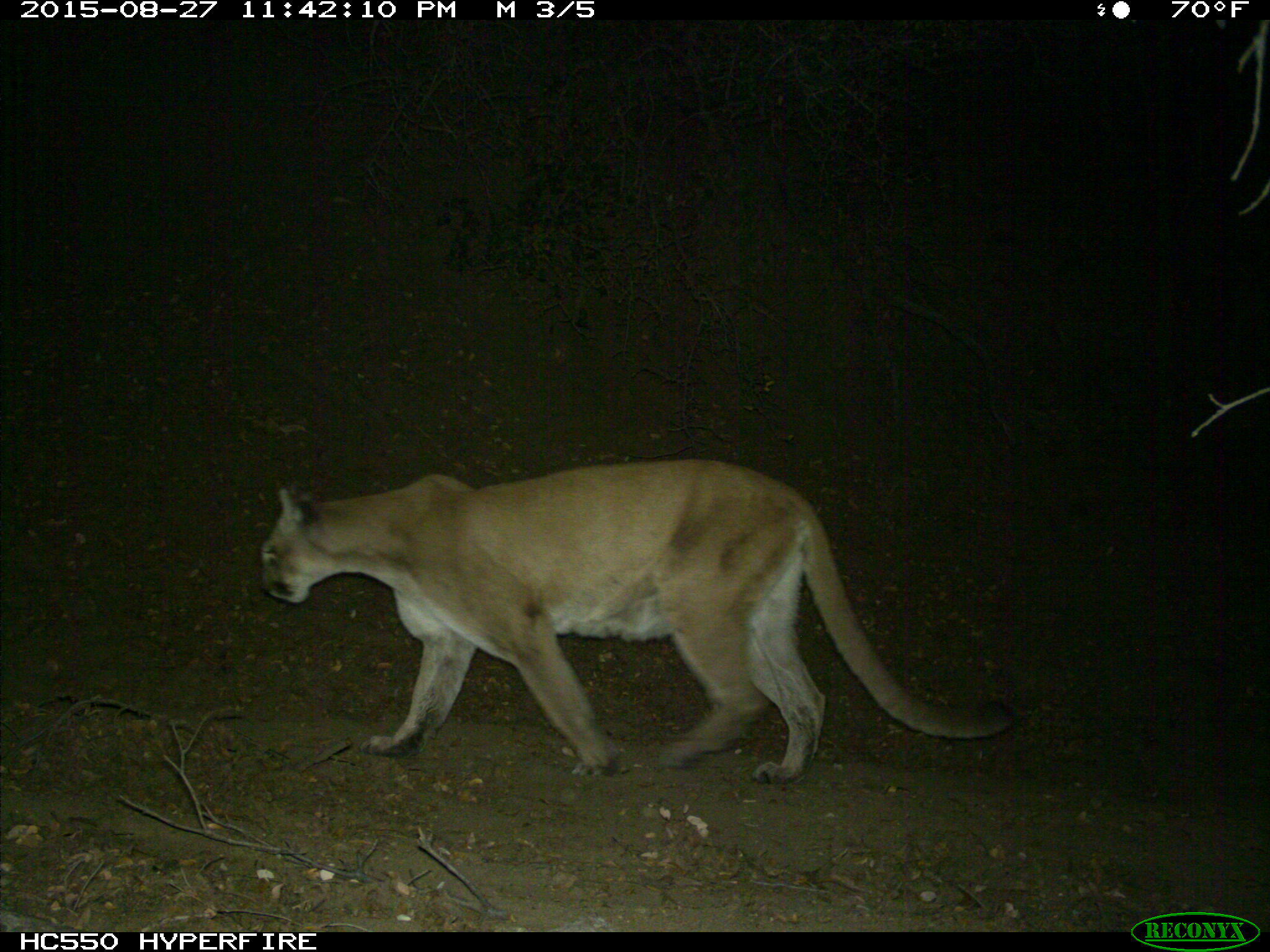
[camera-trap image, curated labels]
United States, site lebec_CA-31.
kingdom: Animalia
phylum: Chordata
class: Mammalia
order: Carnivora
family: Felidae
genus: Puma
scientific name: Puma concolor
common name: mountain lion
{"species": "Puma concolor (mountain lion)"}